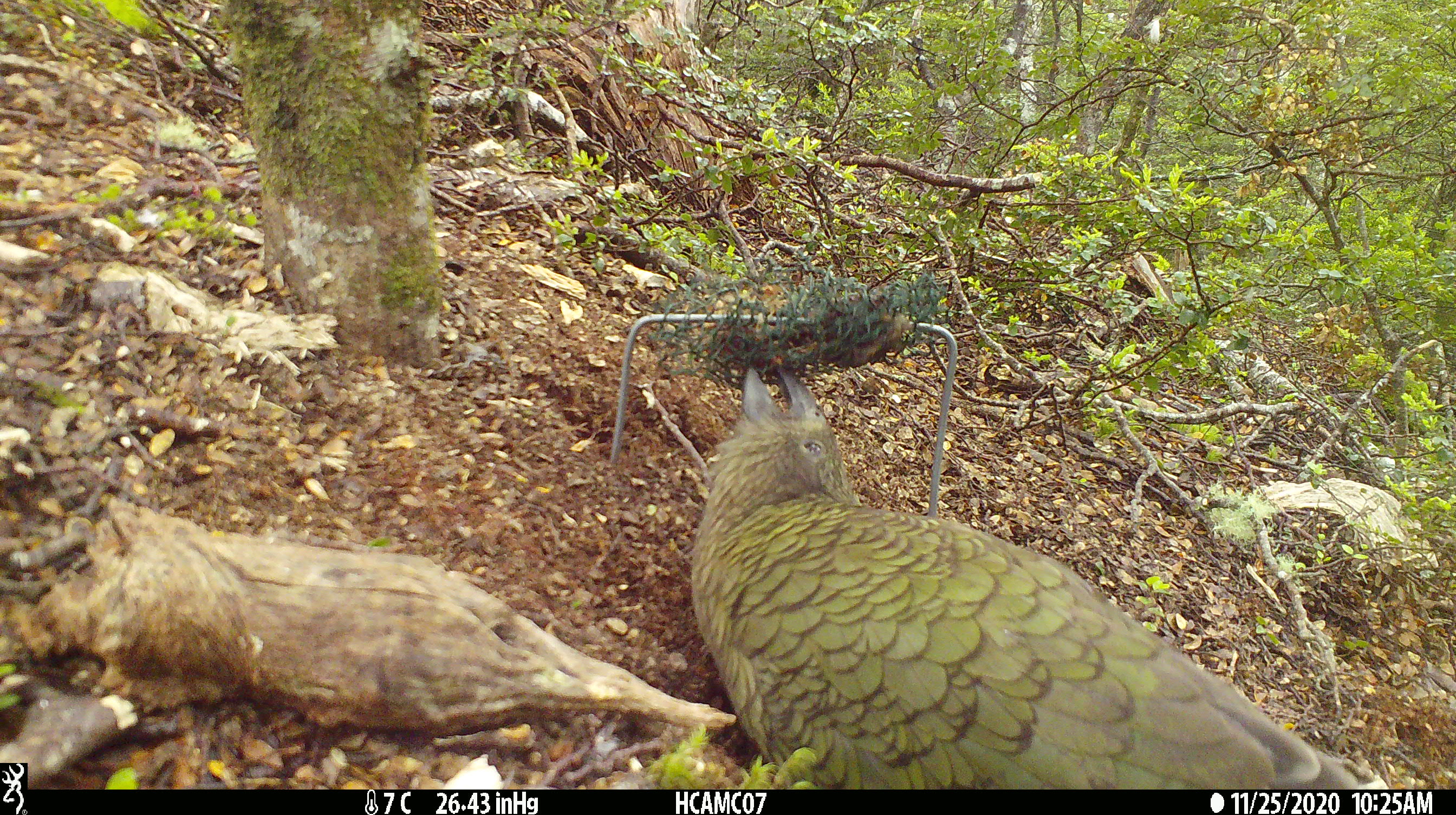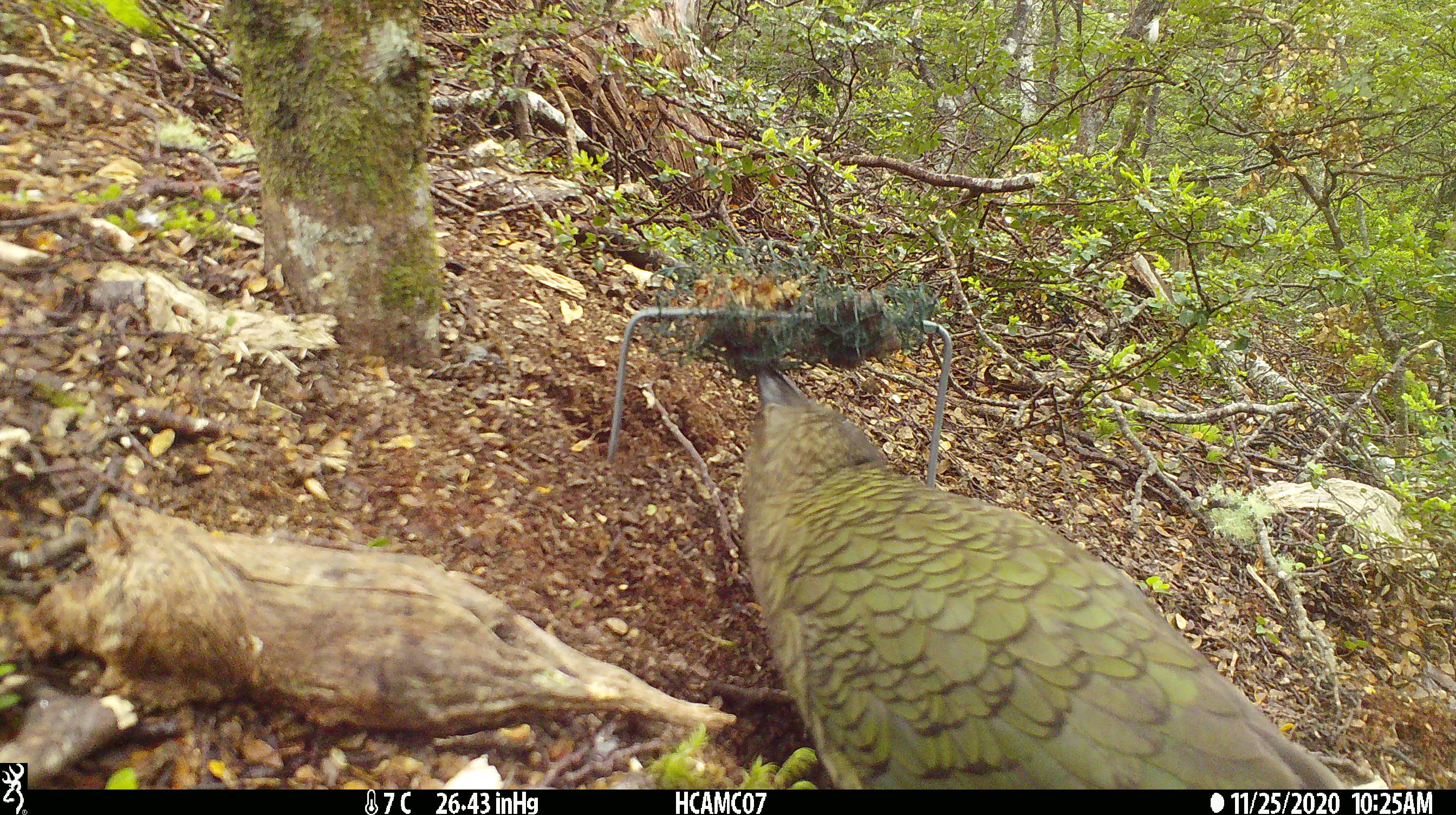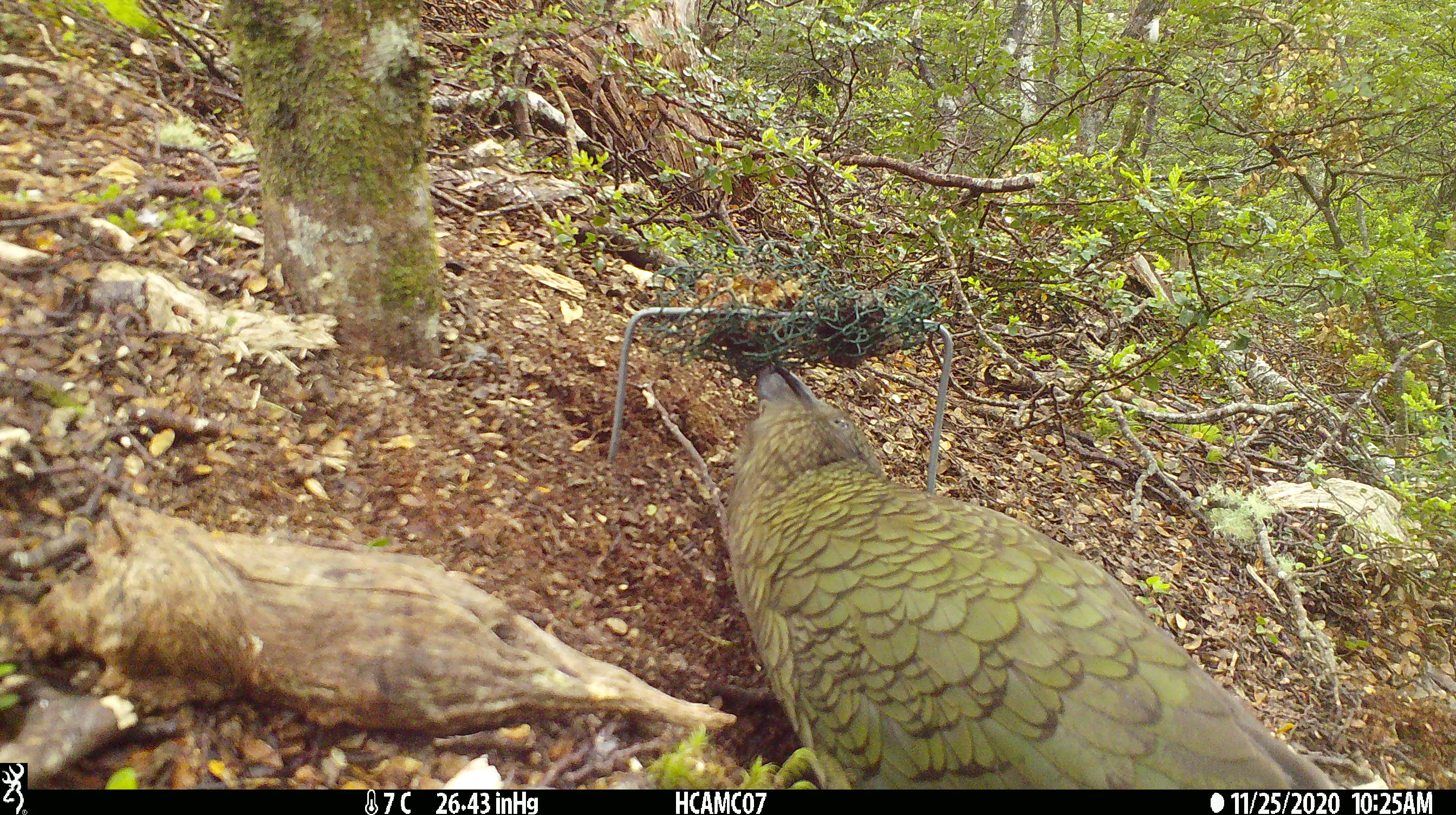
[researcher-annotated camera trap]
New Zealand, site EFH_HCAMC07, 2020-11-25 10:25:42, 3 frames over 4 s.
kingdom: Animalia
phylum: Chordata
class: Aves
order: Psittaciformes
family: Strigopidae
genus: Nestor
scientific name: Nestor notabilis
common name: kea